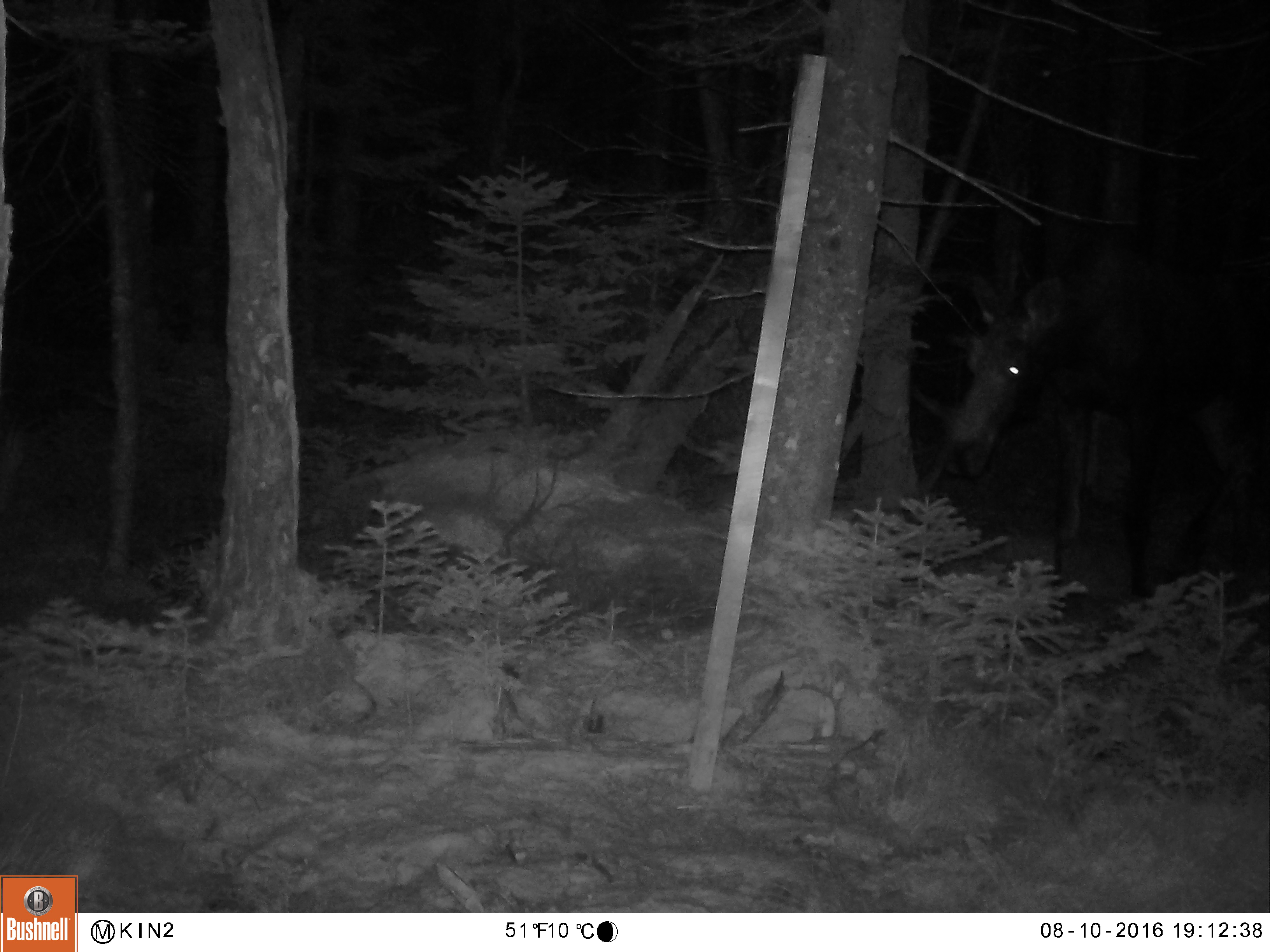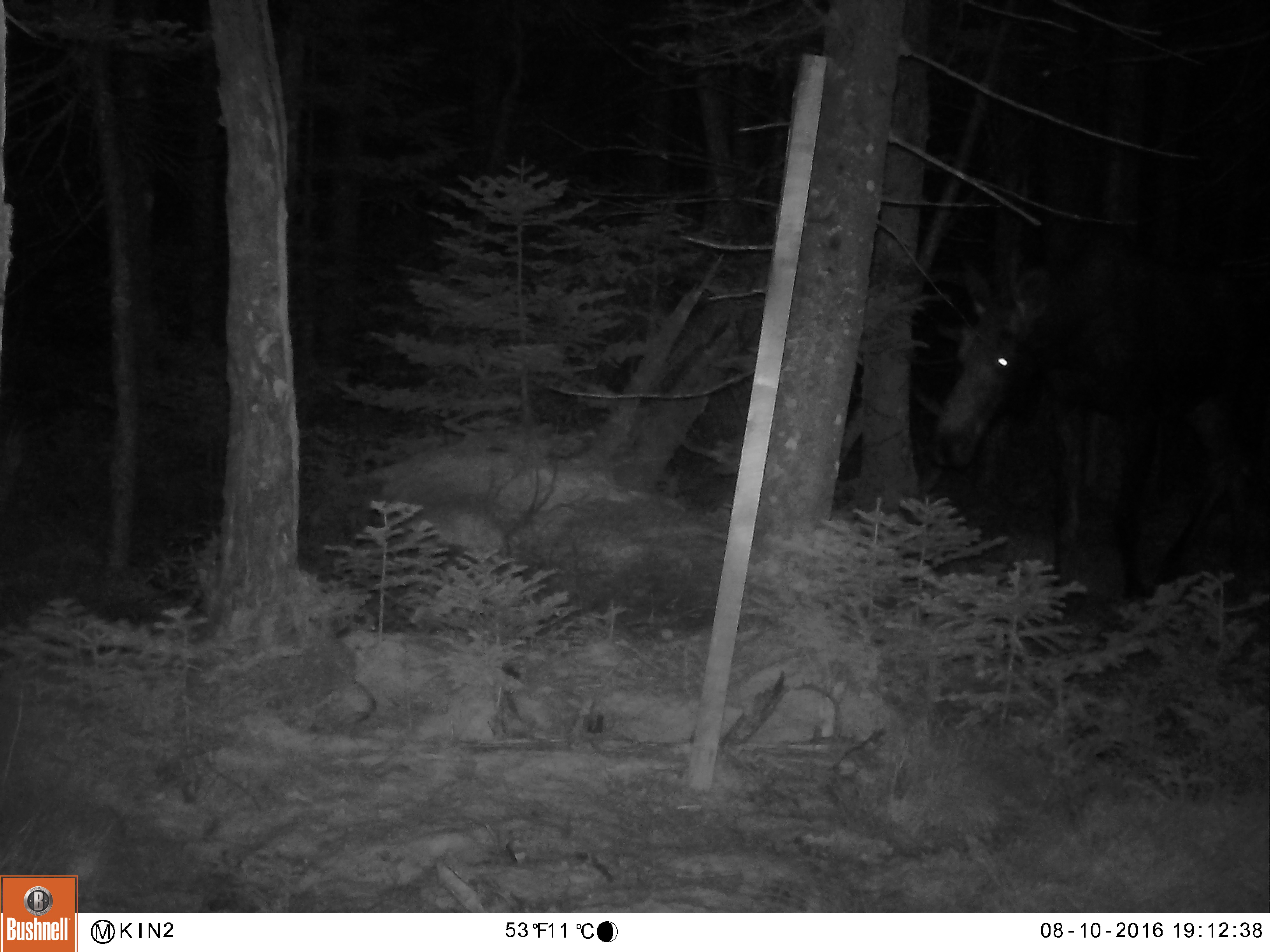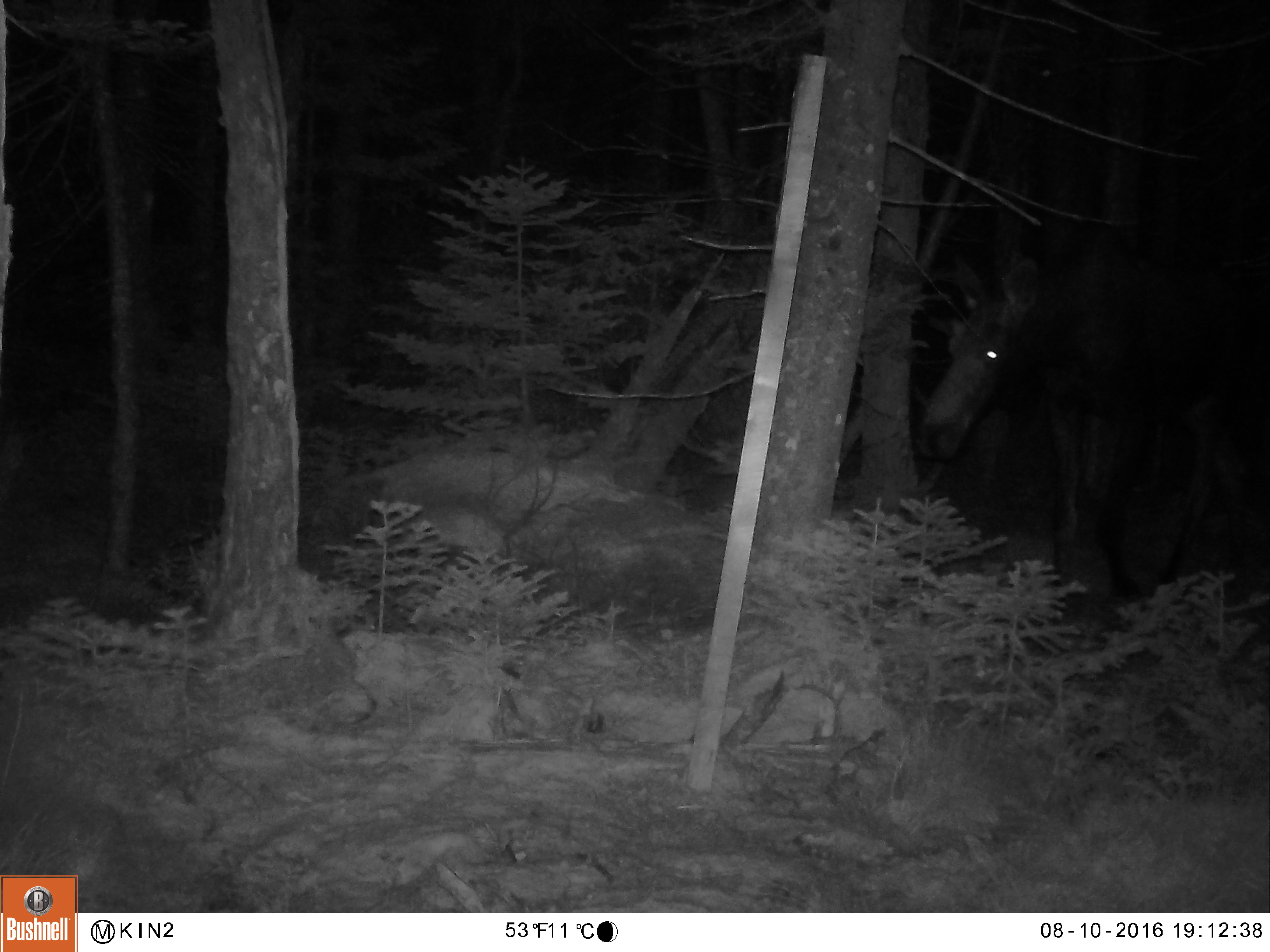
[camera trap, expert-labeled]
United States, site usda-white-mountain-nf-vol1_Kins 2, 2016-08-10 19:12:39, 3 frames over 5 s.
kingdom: Animalia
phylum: Chordata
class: Mammalia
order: Artiodactyla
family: Cervidae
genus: Alces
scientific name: Alces alces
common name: moose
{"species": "moose (Alces alces)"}